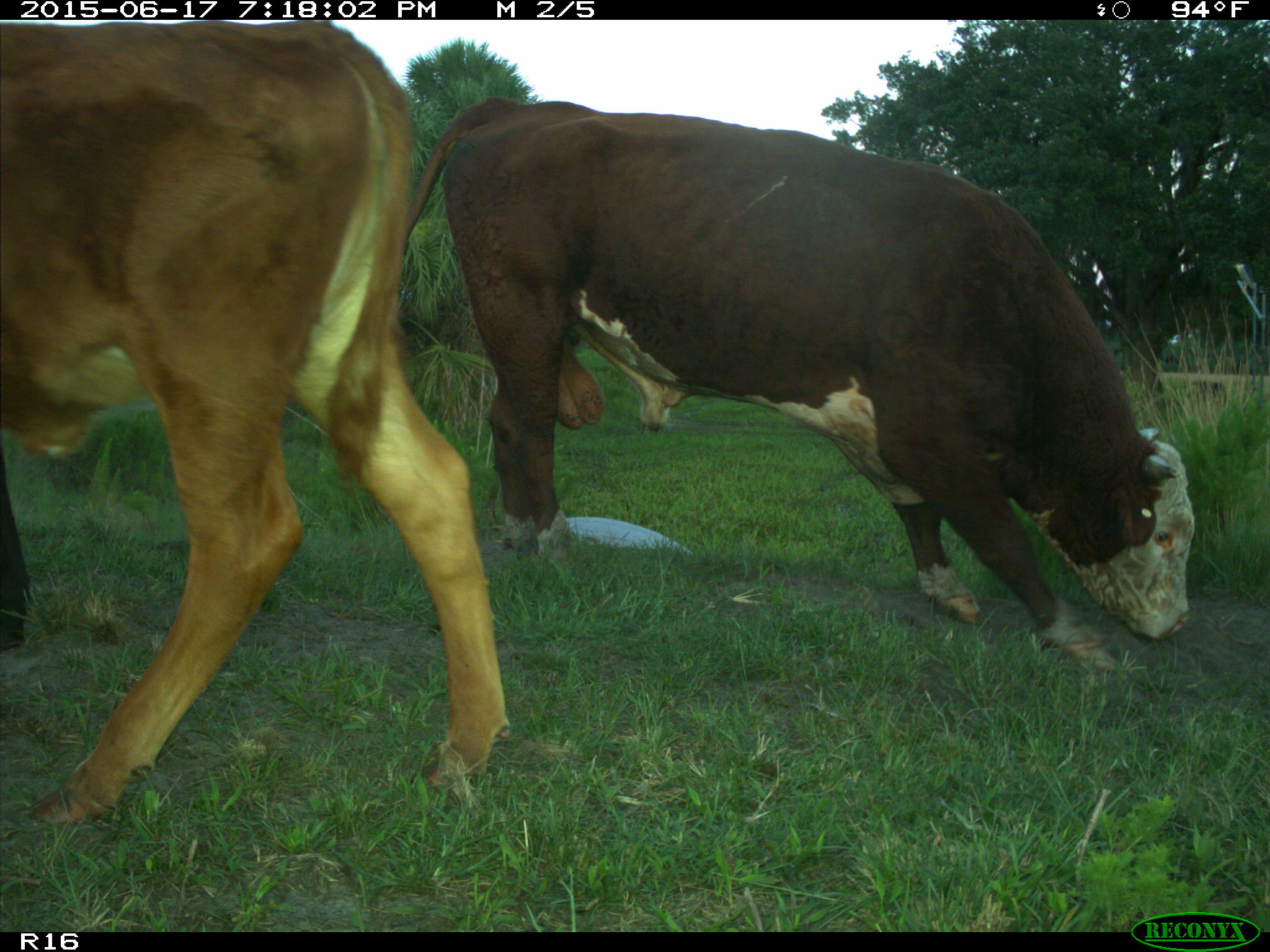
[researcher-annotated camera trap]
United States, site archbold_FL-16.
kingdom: Animalia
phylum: Chordata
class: Mammalia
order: Artiodactyla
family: Bovidae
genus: Bos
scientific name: Bos taurus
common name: domestic cow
Bos taurus (domestic cow).